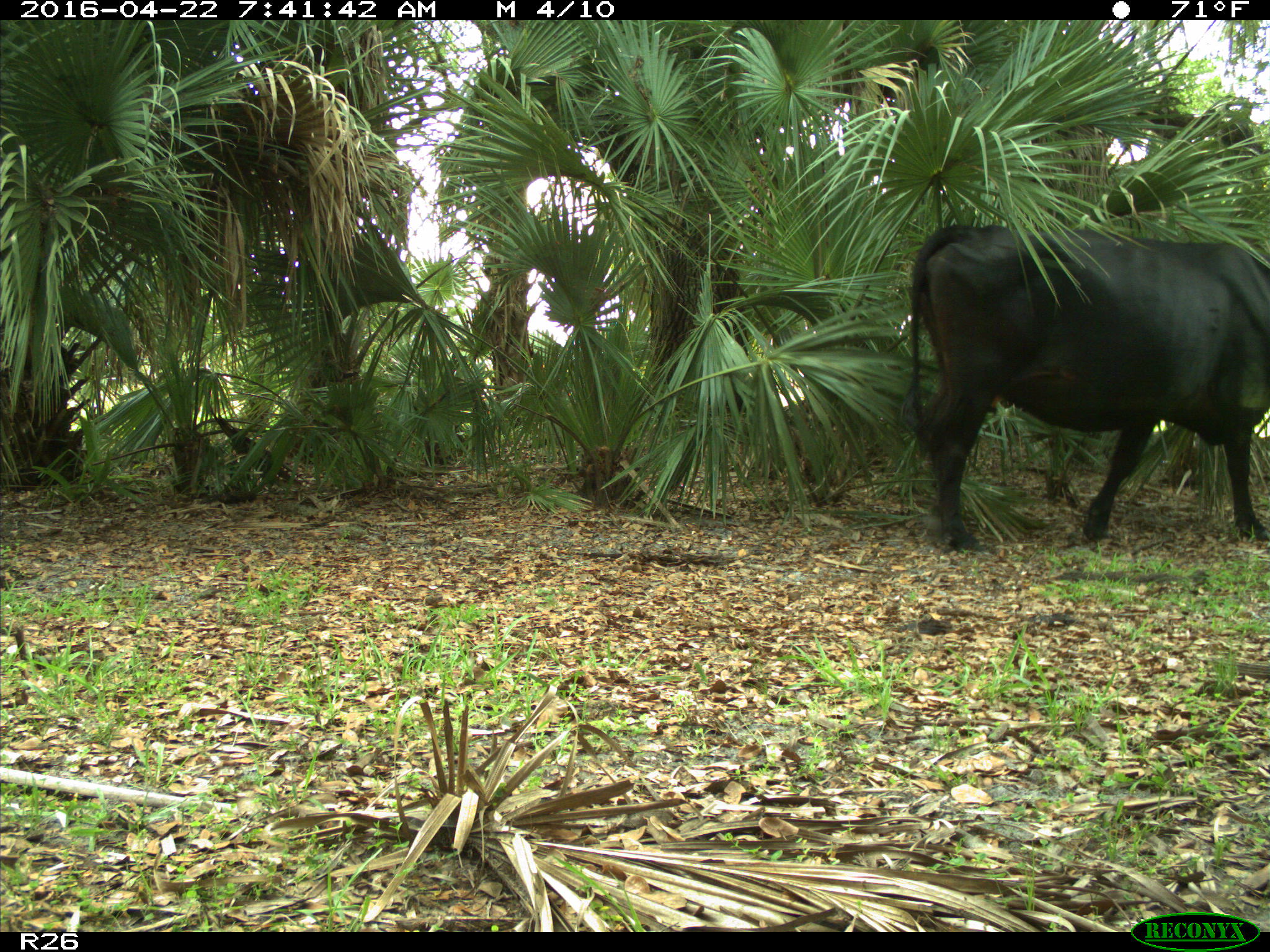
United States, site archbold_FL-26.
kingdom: Animalia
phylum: Chordata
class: Mammalia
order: Artiodactyla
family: Bovidae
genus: Bos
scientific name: Bos taurus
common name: domestic cow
Bos taurus (domestic cow).